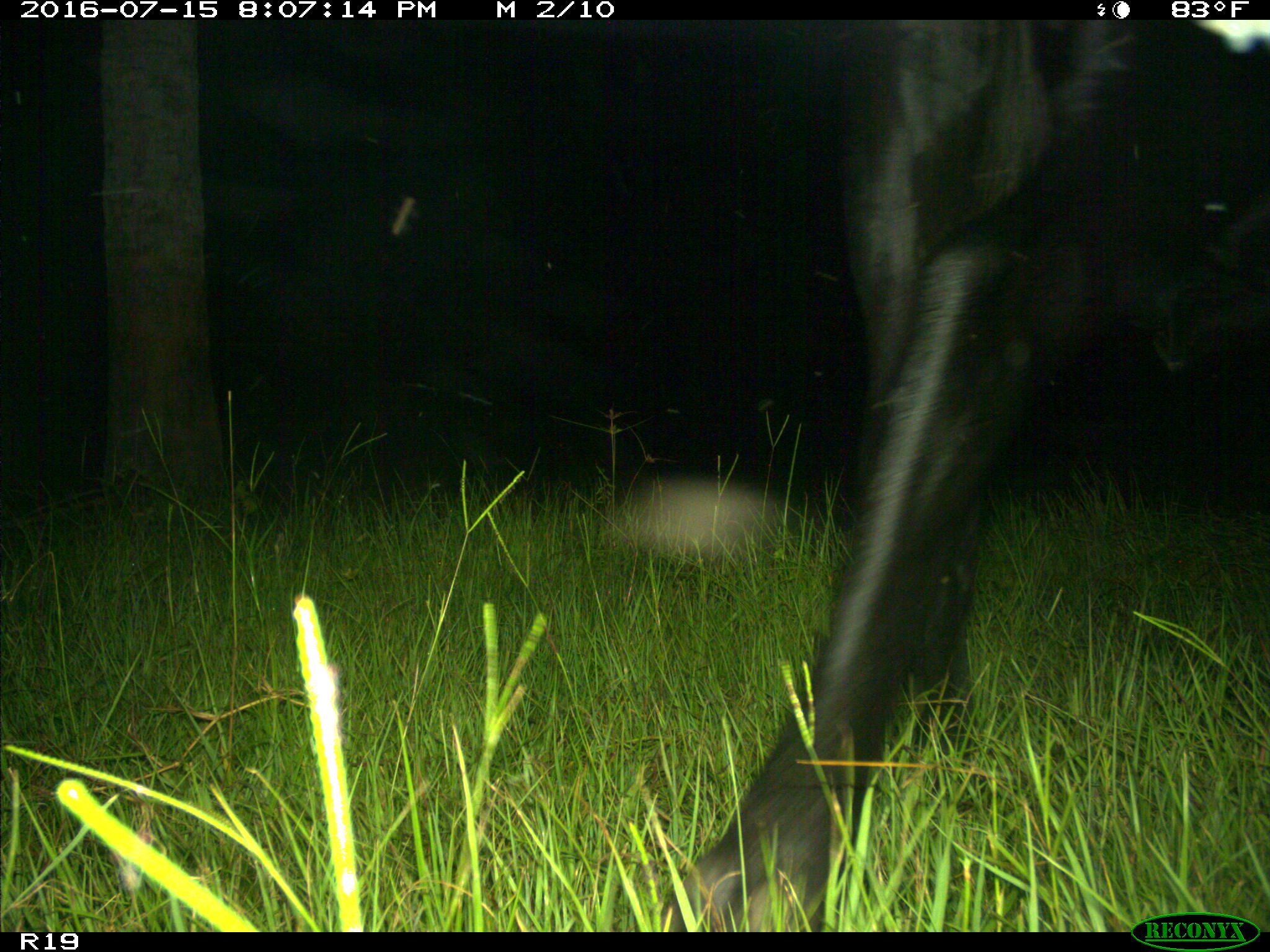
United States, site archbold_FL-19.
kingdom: Animalia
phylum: Chordata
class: Mammalia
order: Artiodactyla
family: Bovidae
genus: Bos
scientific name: Bos taurus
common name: domestic cow